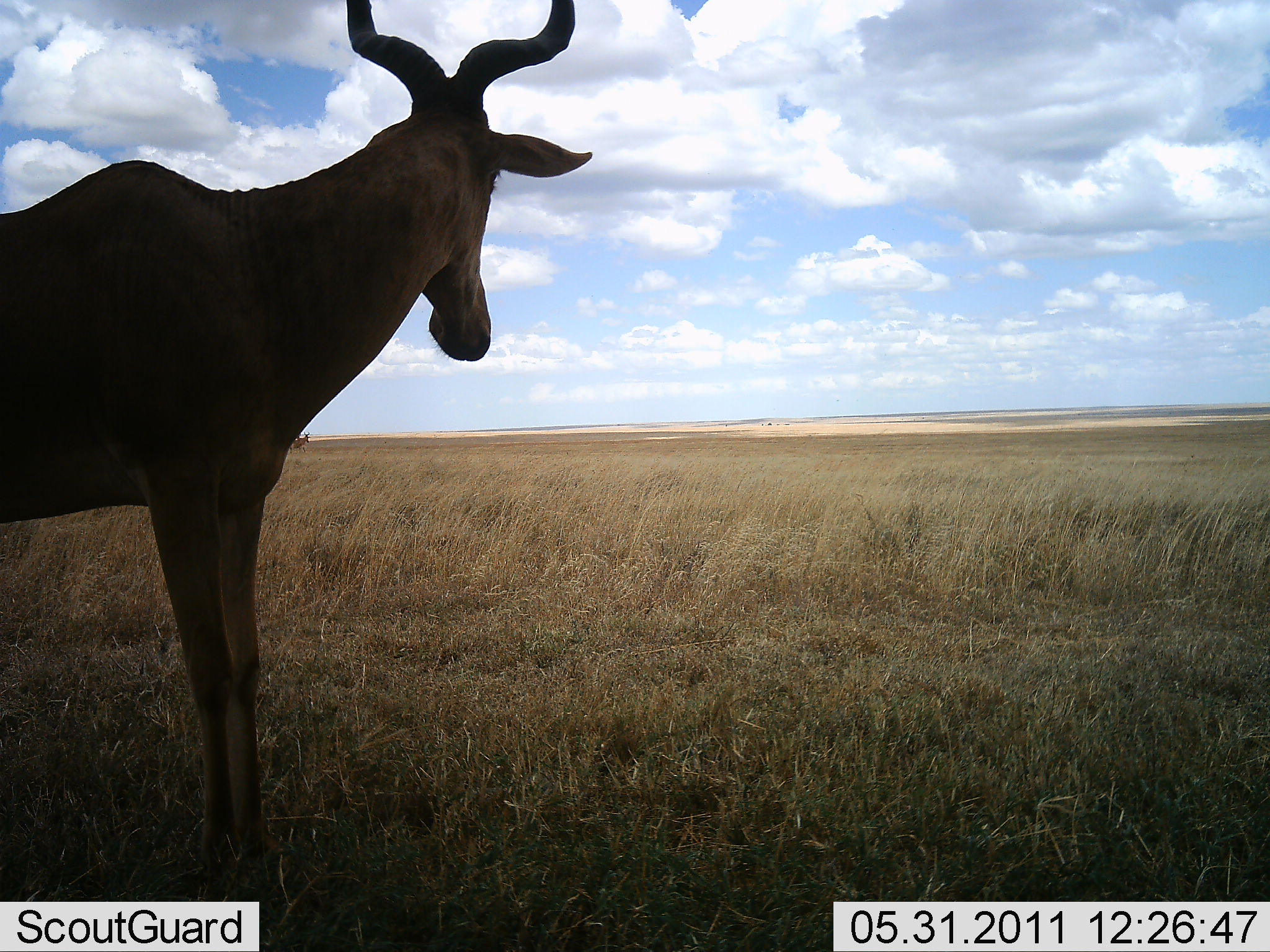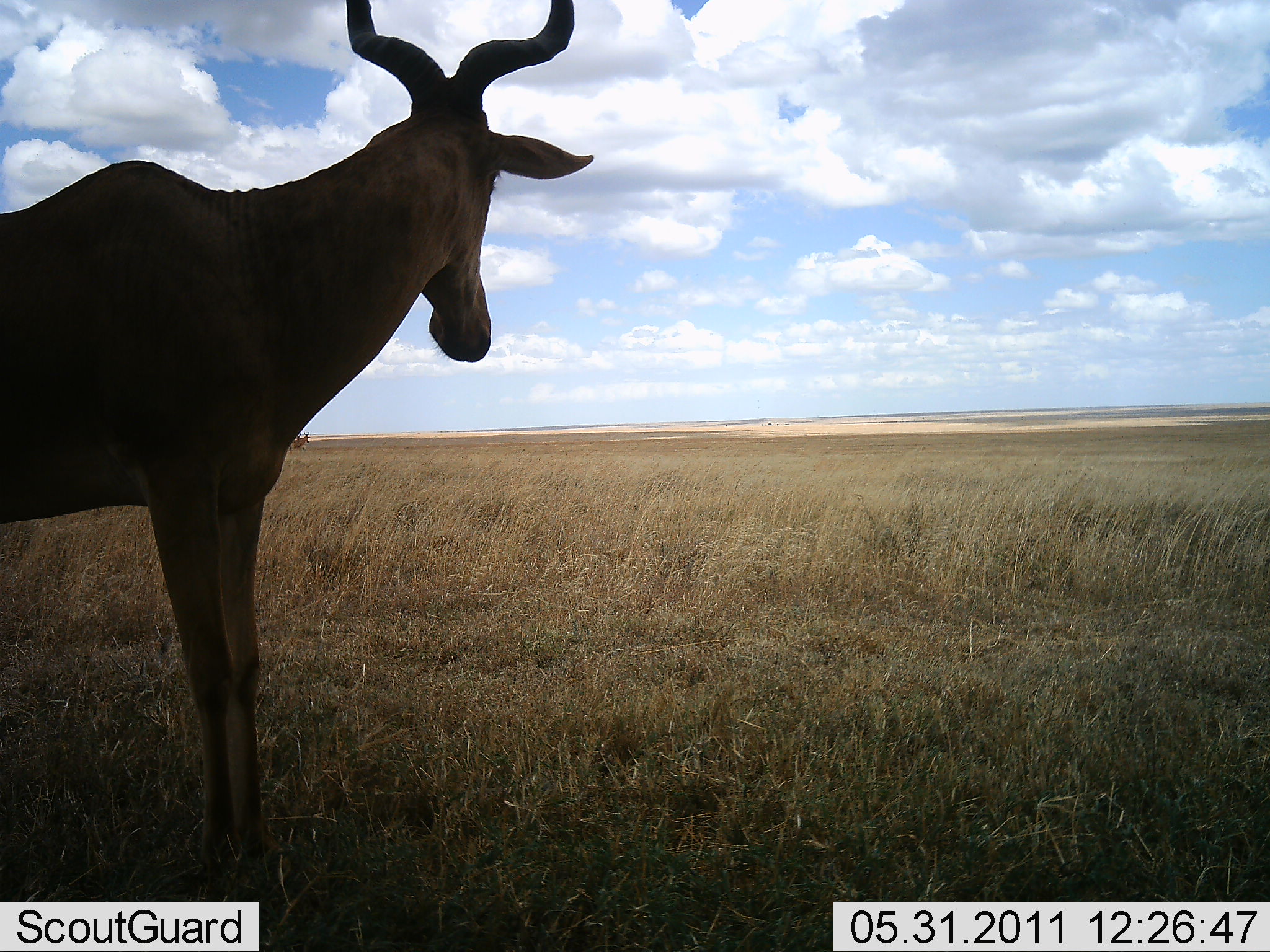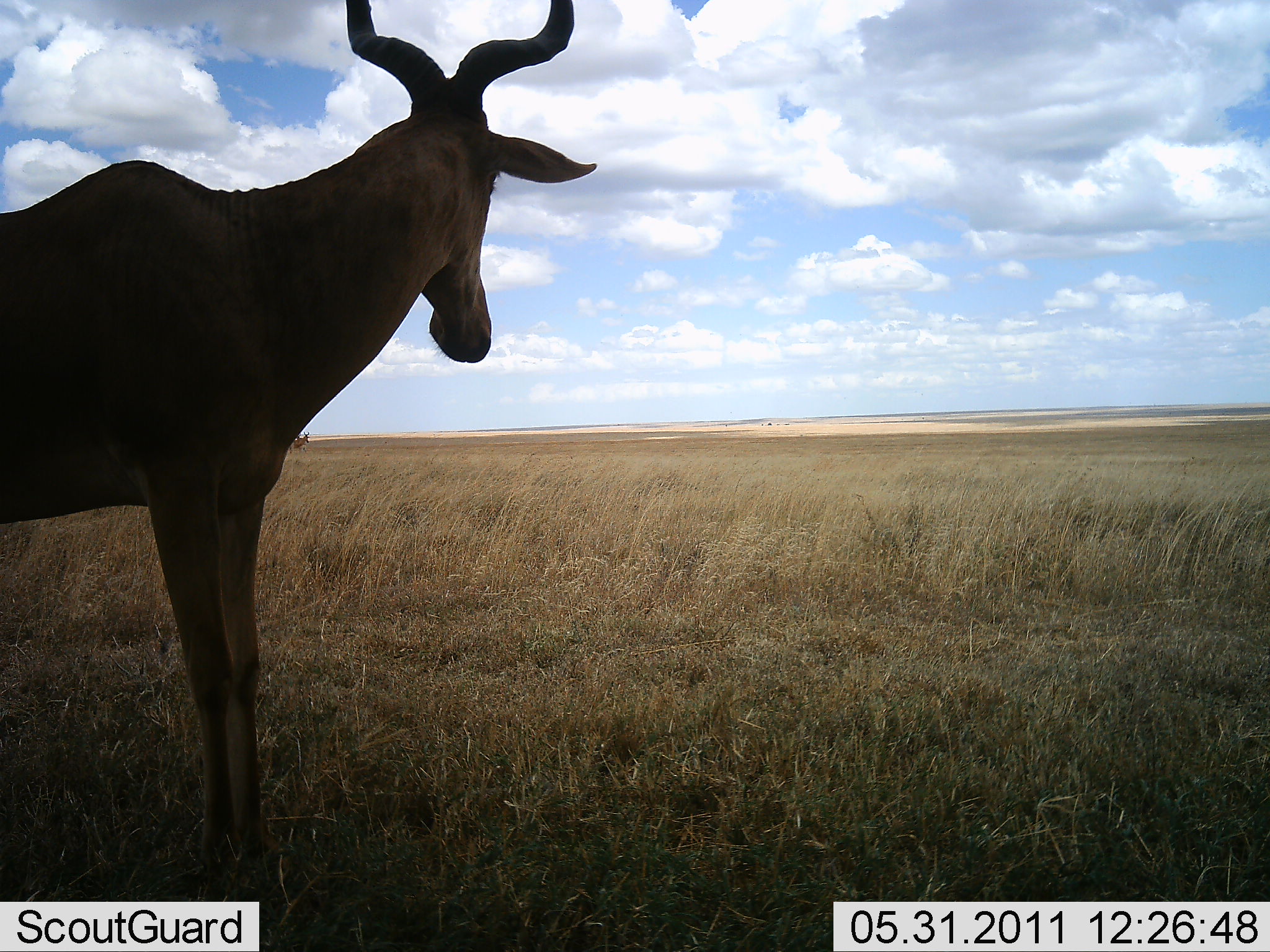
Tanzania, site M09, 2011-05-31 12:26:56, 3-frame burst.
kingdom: Animalia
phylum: Chordata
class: Mammalia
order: Artiodactyla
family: Bovidae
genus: Alcelaphus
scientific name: Alcelaphus buselaphus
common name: hartebeest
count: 1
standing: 100%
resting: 0%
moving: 0%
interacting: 0%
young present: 0%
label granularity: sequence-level